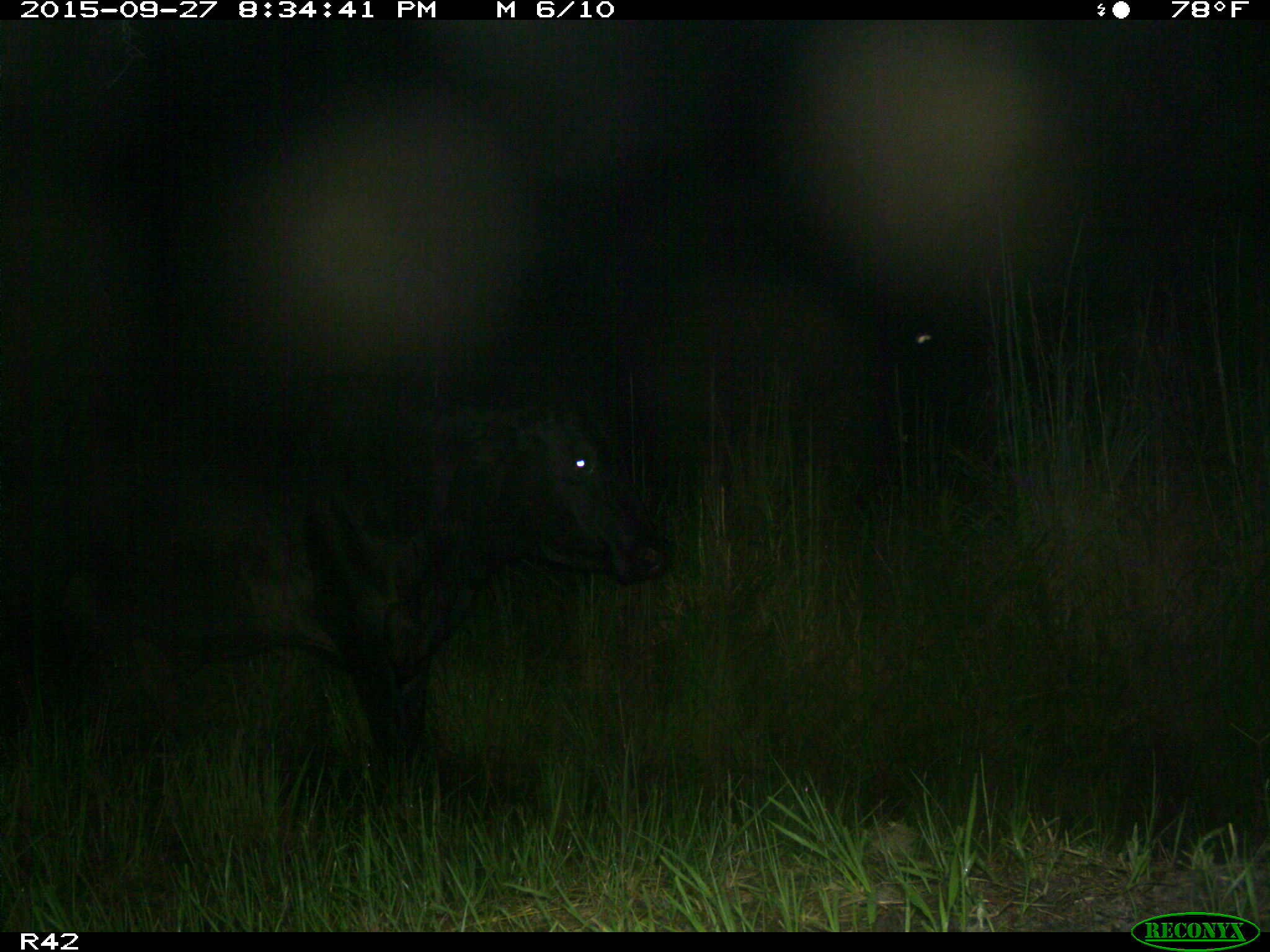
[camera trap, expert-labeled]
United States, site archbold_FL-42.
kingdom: Animalia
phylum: Chordata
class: Mammalia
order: Artiodactyla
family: Bovidae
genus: Bos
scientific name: Bos taurus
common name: domestic cow